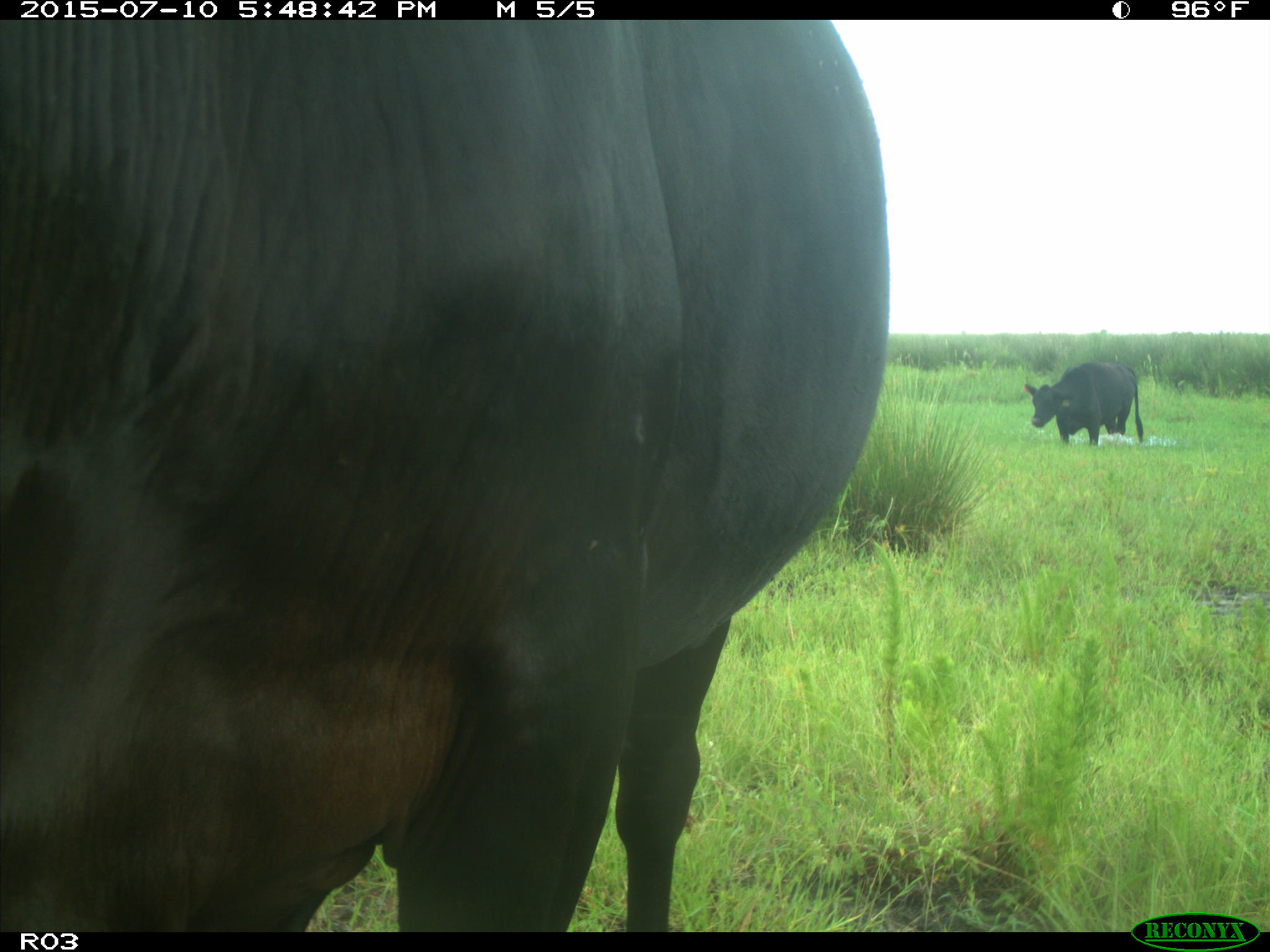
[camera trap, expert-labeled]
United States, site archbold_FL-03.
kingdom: Animalia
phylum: Chordata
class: Mammalia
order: Artiodactyla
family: Bovidae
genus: Bos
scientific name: Bos taurus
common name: domestic cow